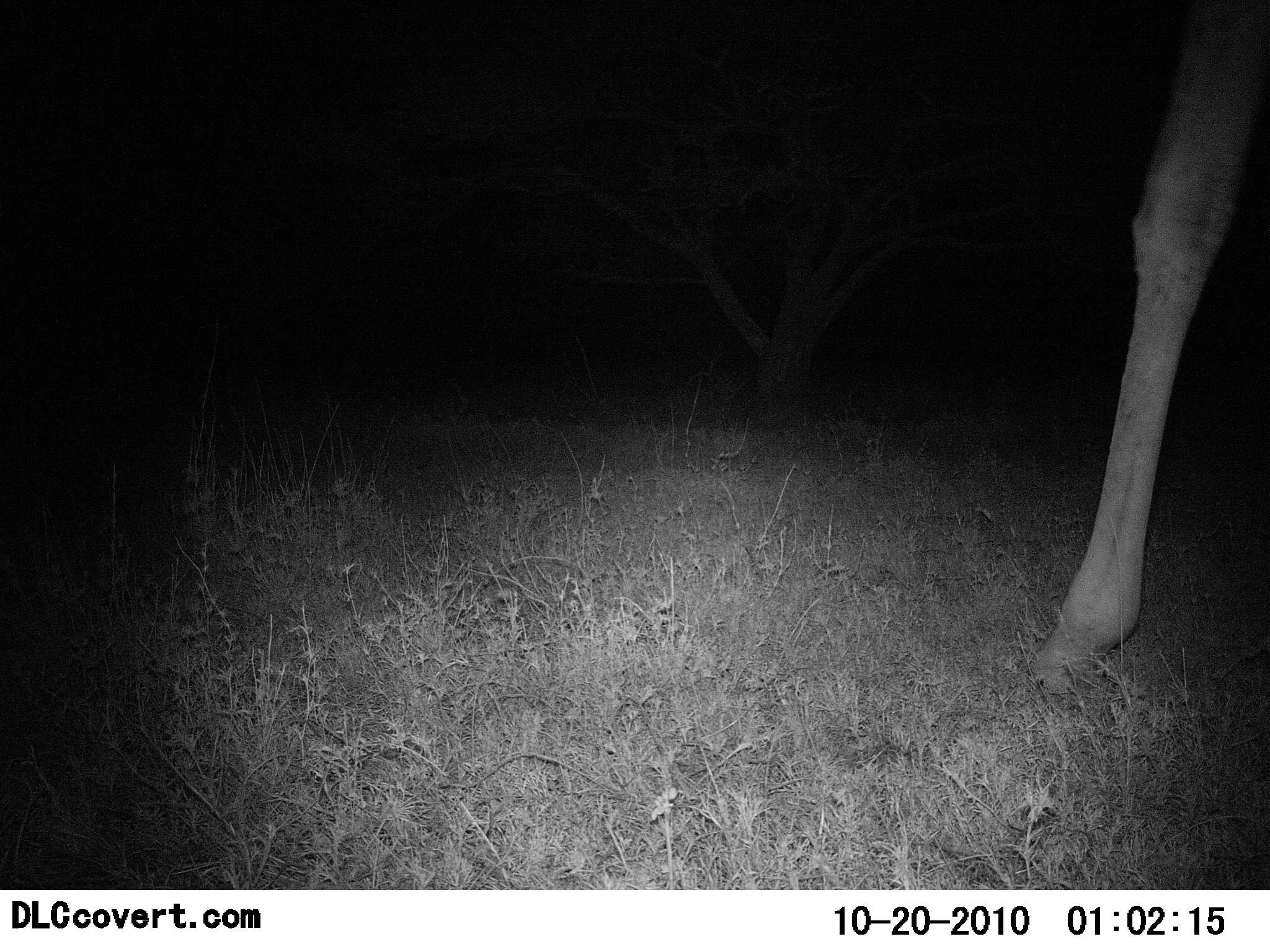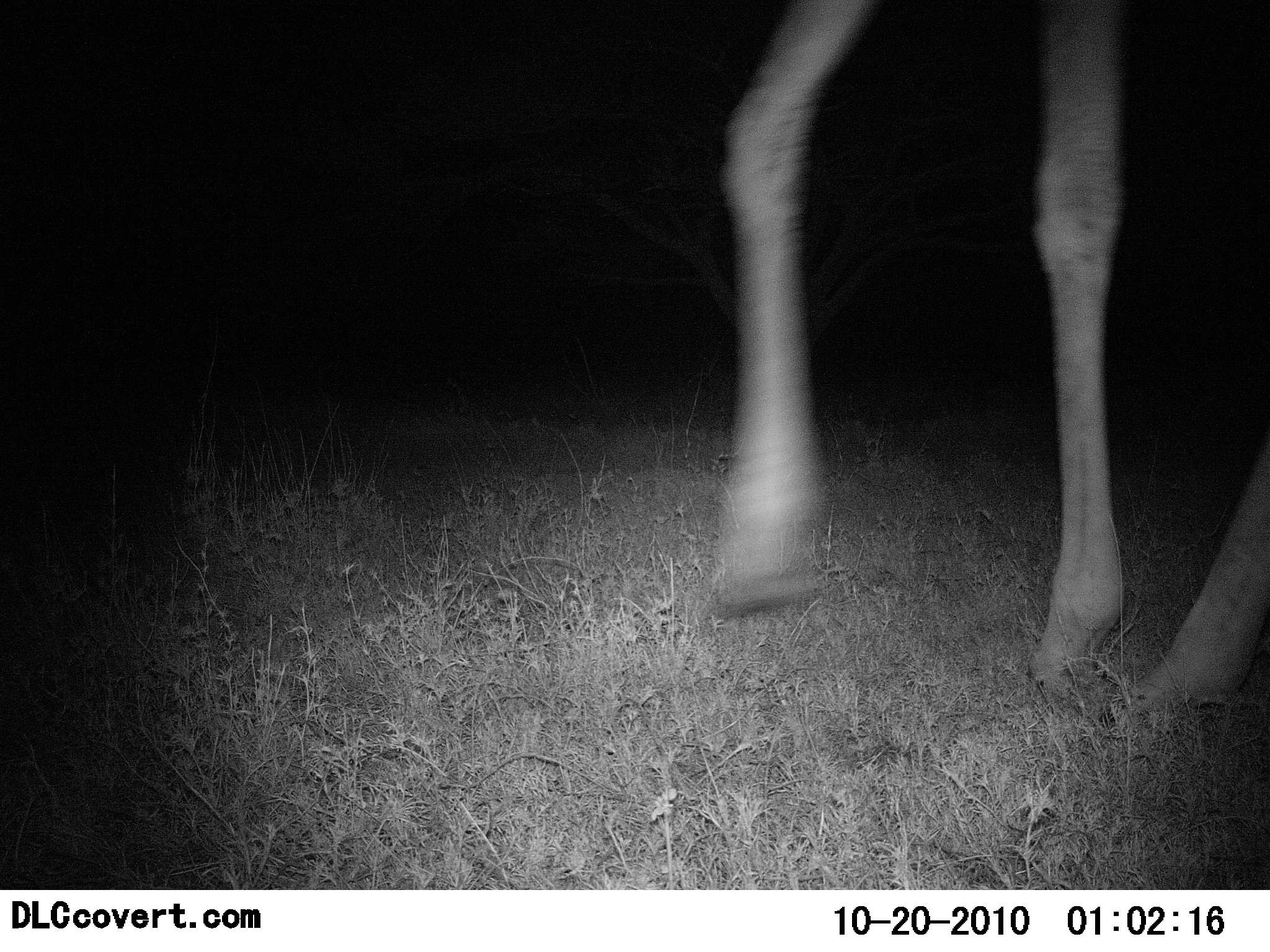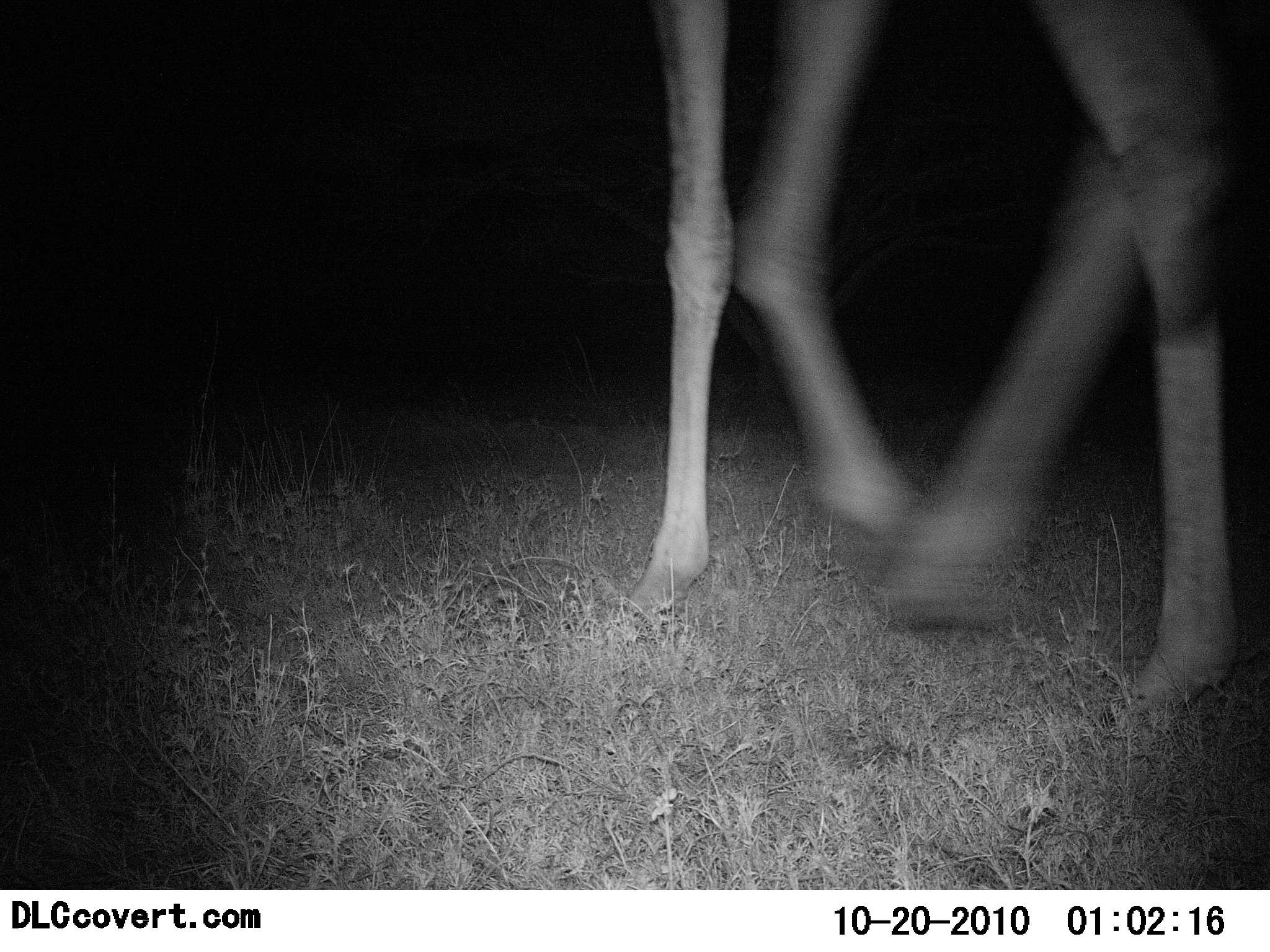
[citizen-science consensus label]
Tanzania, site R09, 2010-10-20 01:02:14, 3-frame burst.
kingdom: Animalia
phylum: Chordata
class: Mammalia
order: Artiodactyla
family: Giraffidae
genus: Giraffa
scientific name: Giraffa camelopardalis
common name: giraffe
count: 1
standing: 0%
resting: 0%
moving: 100%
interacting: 0%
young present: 0%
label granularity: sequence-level